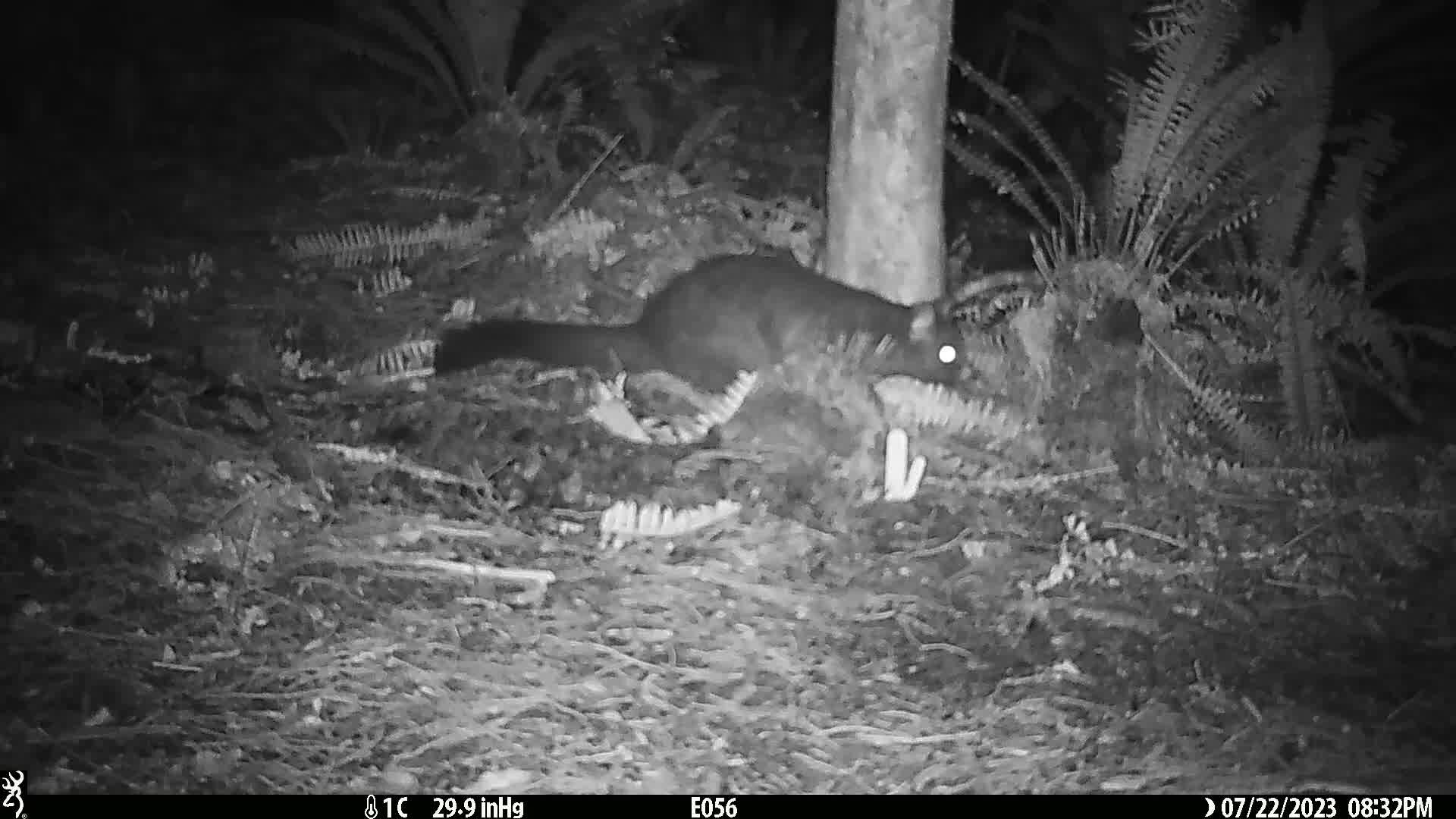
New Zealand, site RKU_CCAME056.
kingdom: Animalia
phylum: Chordata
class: Mammalia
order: Diprotodontia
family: Phalangeridae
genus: Trichosurus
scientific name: Trichosurus vulpecula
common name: common brushtail possum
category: possum